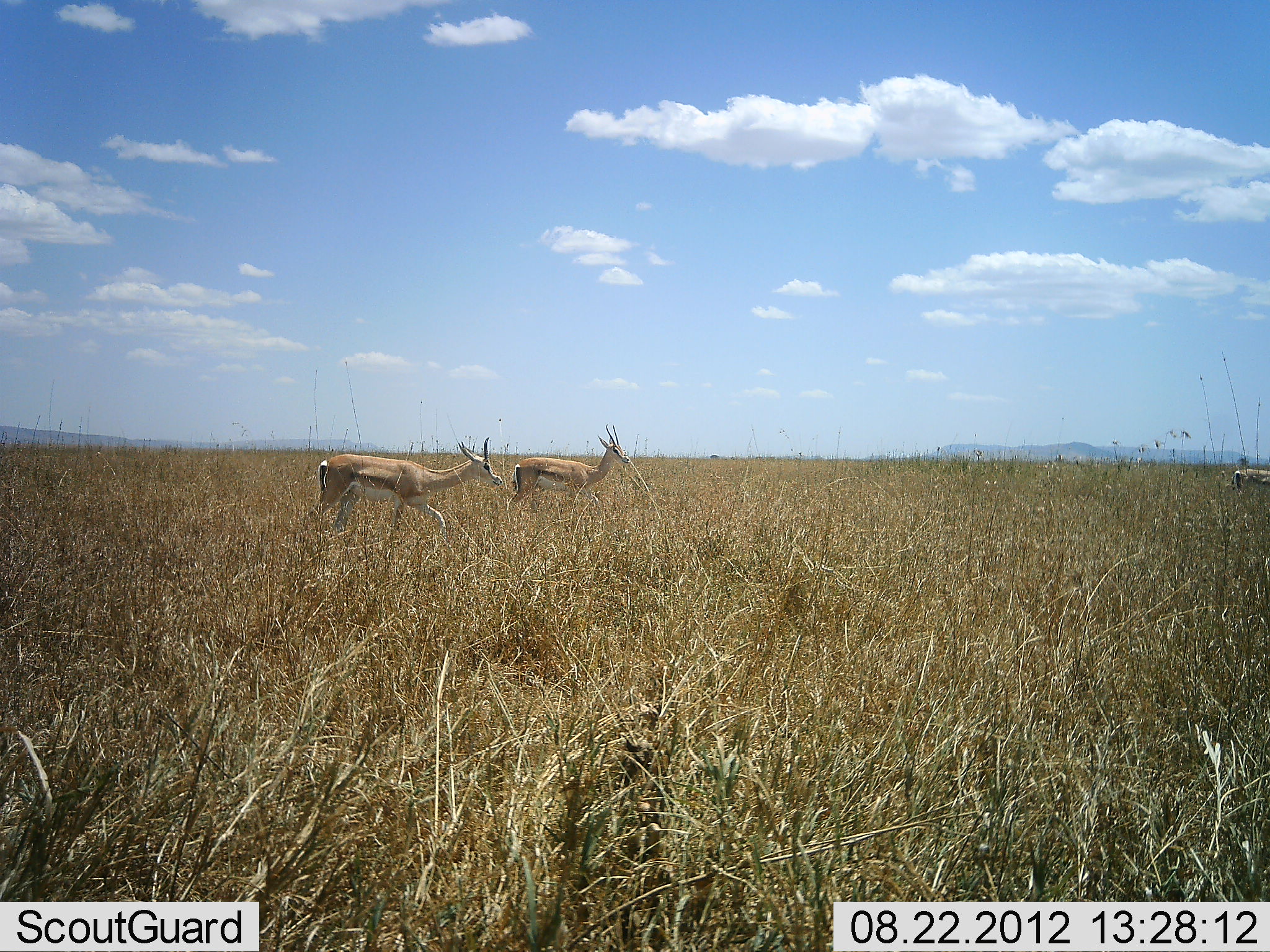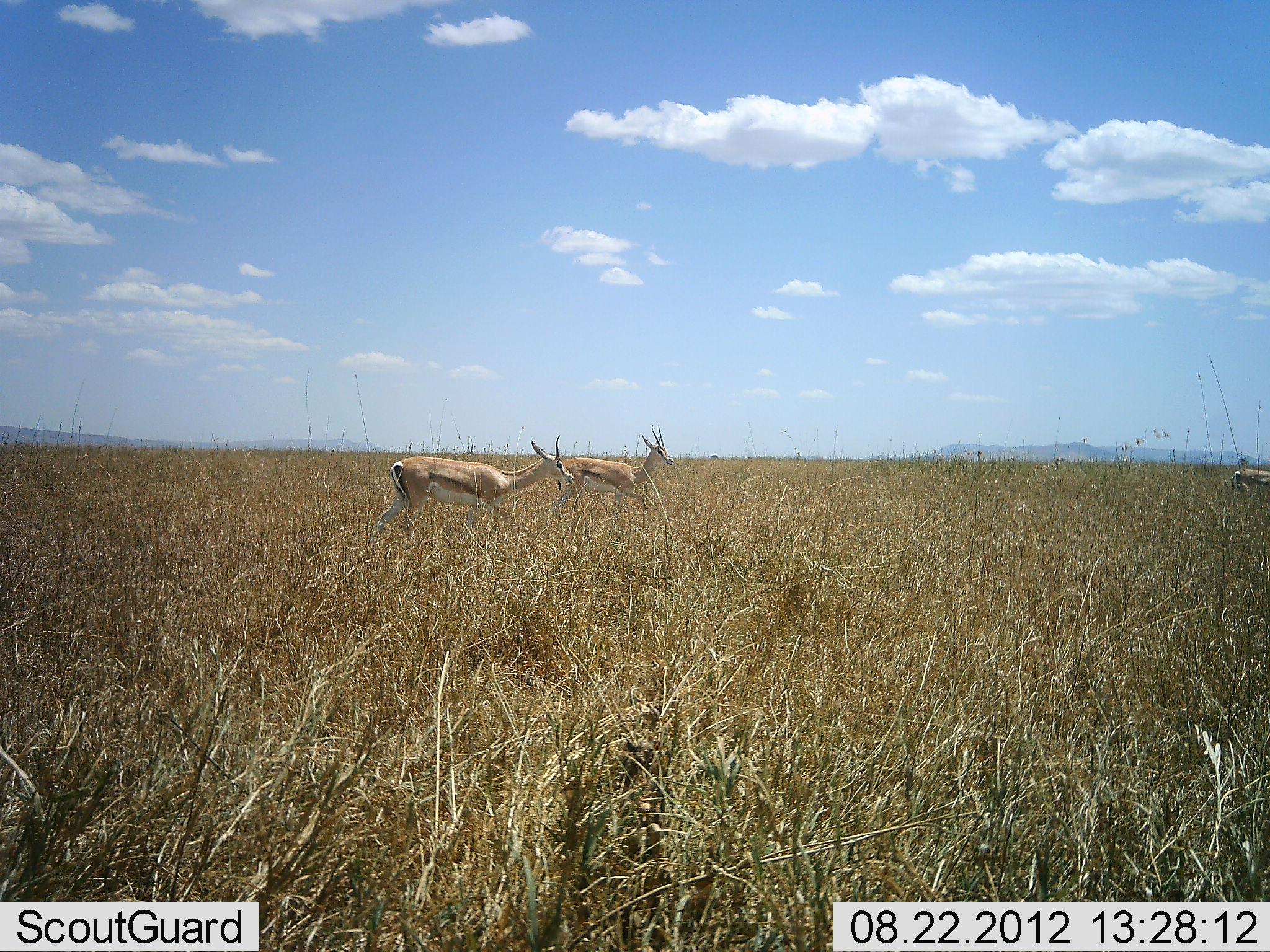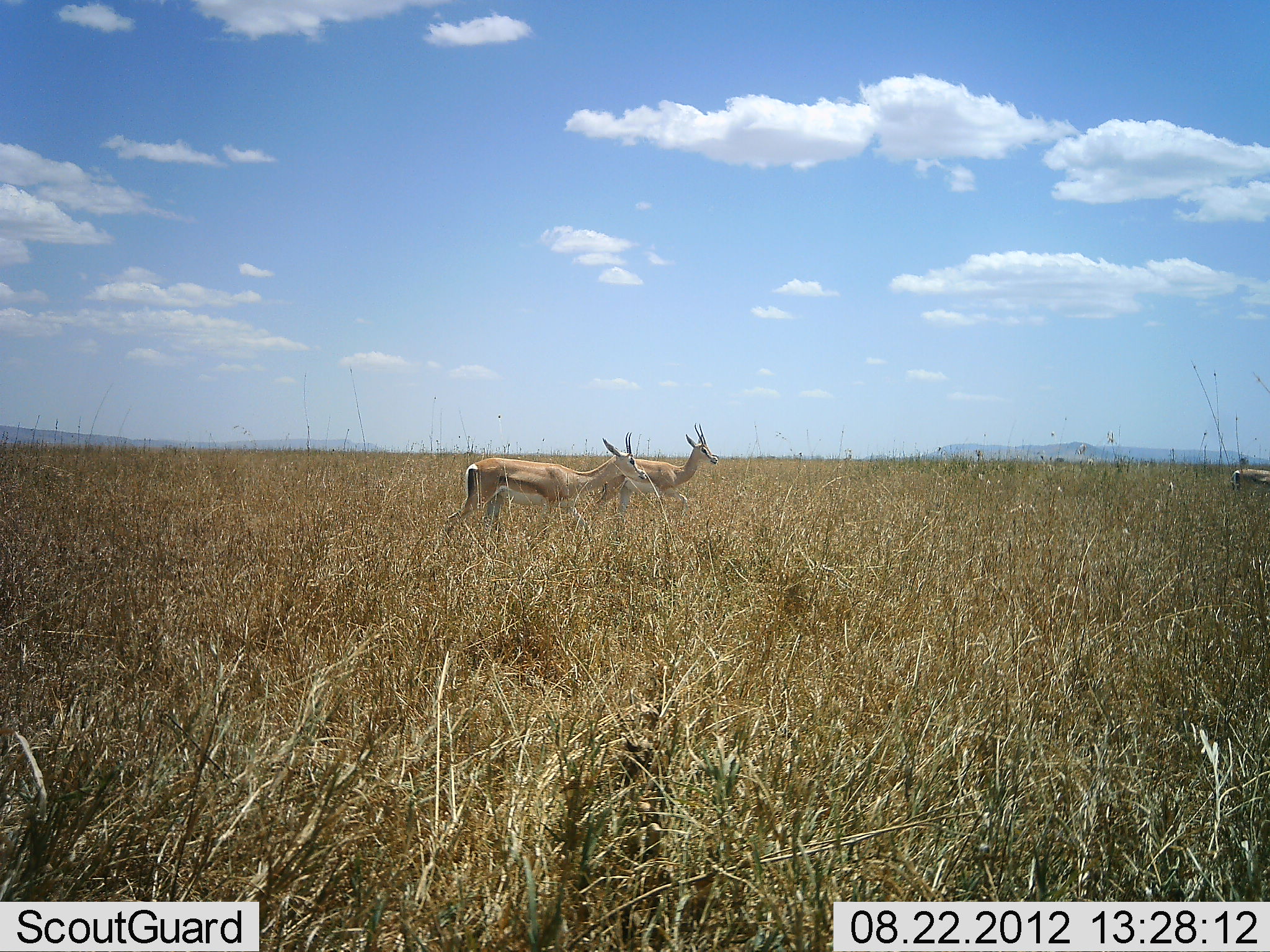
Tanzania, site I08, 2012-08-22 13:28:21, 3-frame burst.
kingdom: Animalia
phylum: Chordata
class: Mammalia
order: Artiodactyla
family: Bovidae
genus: Nanger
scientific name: Nanger granti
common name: grant's gazelle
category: gazellegrants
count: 2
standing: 50%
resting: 0%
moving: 90%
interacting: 0%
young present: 0%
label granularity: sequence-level